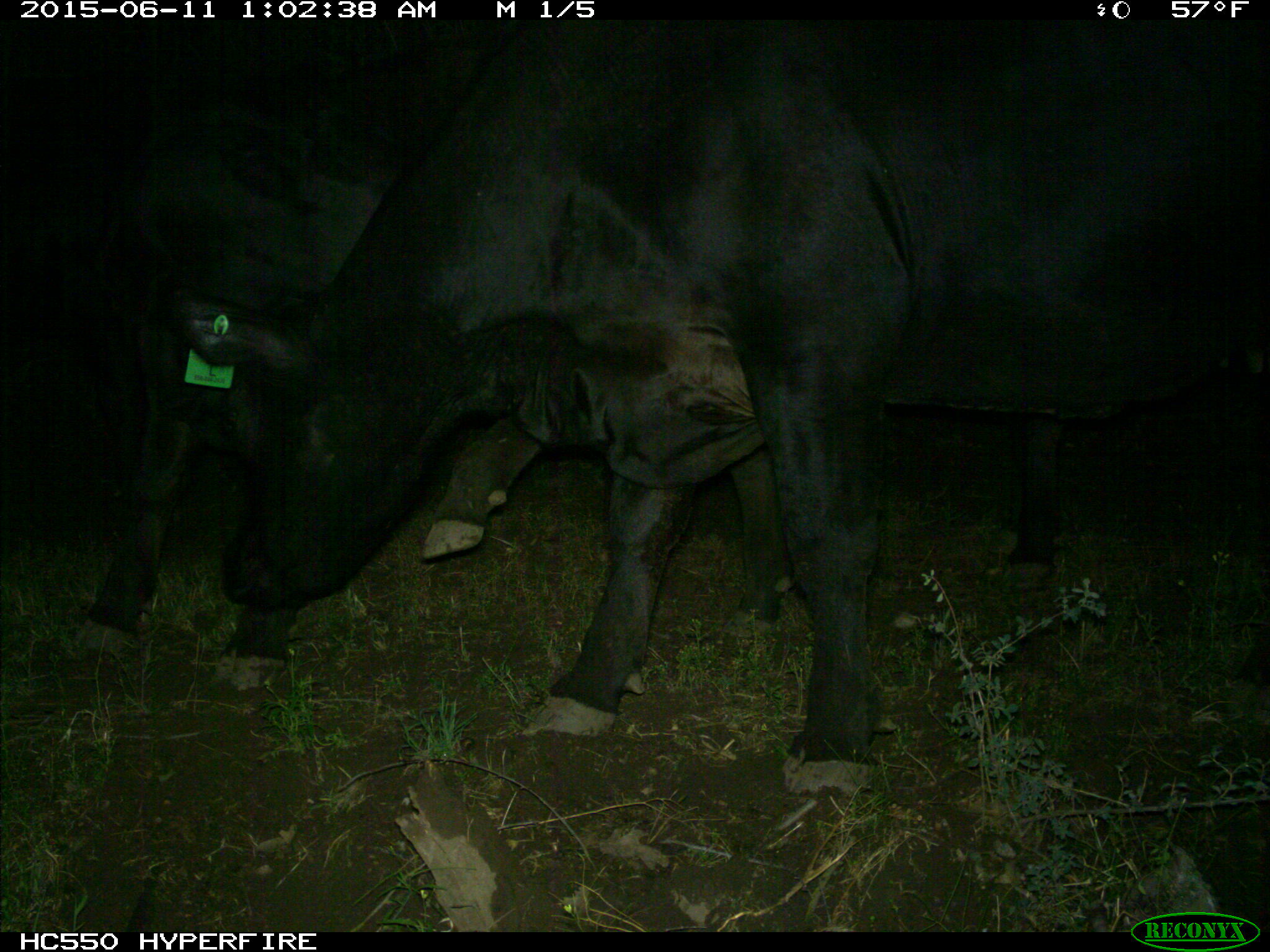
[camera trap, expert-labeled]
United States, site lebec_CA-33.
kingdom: Animalia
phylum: Chordata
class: Mammalia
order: Artiodactyla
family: Bovidae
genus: Bos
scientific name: Bos taurus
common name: domestic cow